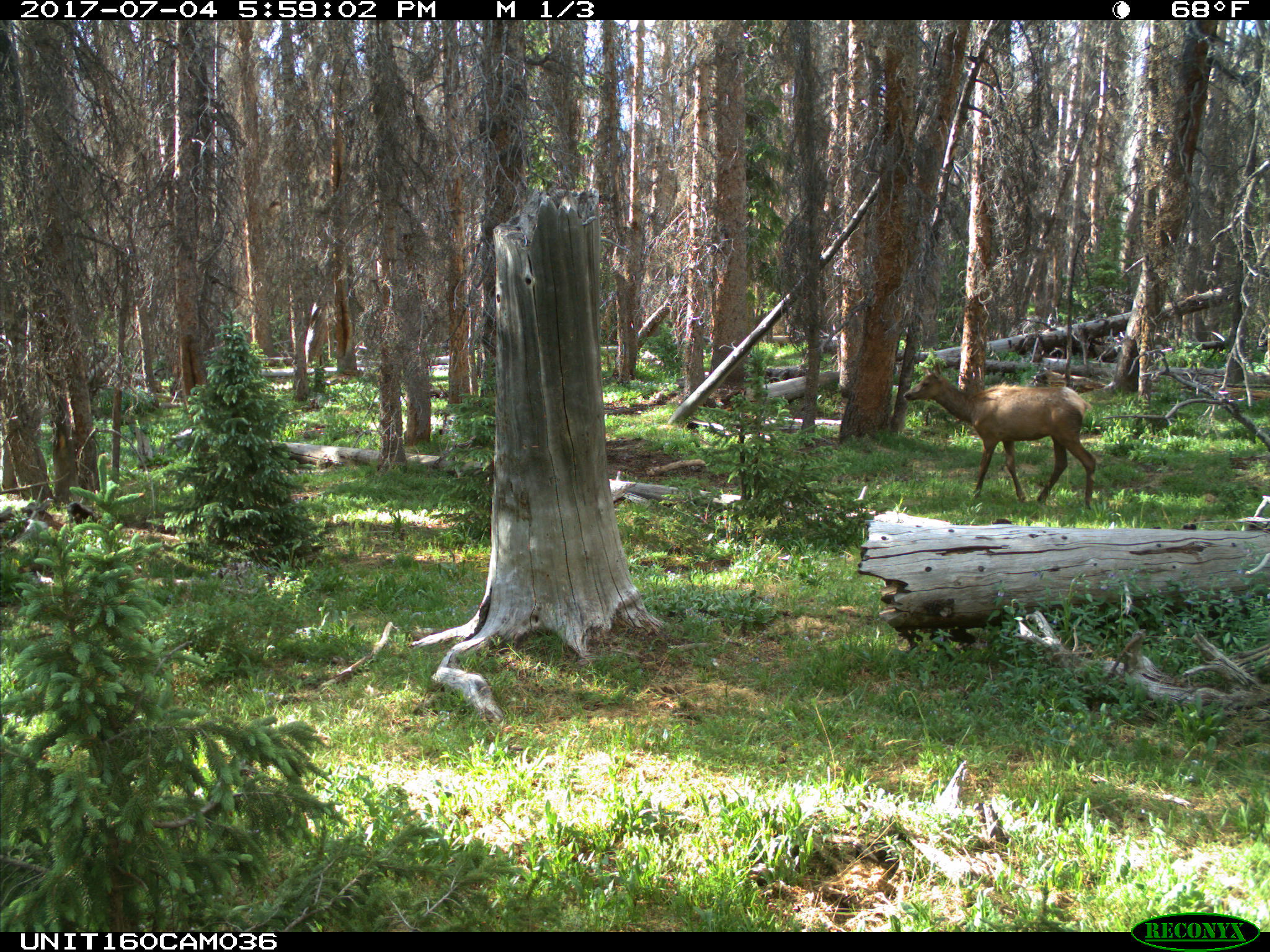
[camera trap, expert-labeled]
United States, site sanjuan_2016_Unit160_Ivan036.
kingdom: Animalia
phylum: Chordata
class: Mammalia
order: Artiodactyla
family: Cervidae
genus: Cervus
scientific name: Cervus elaphus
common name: red deer